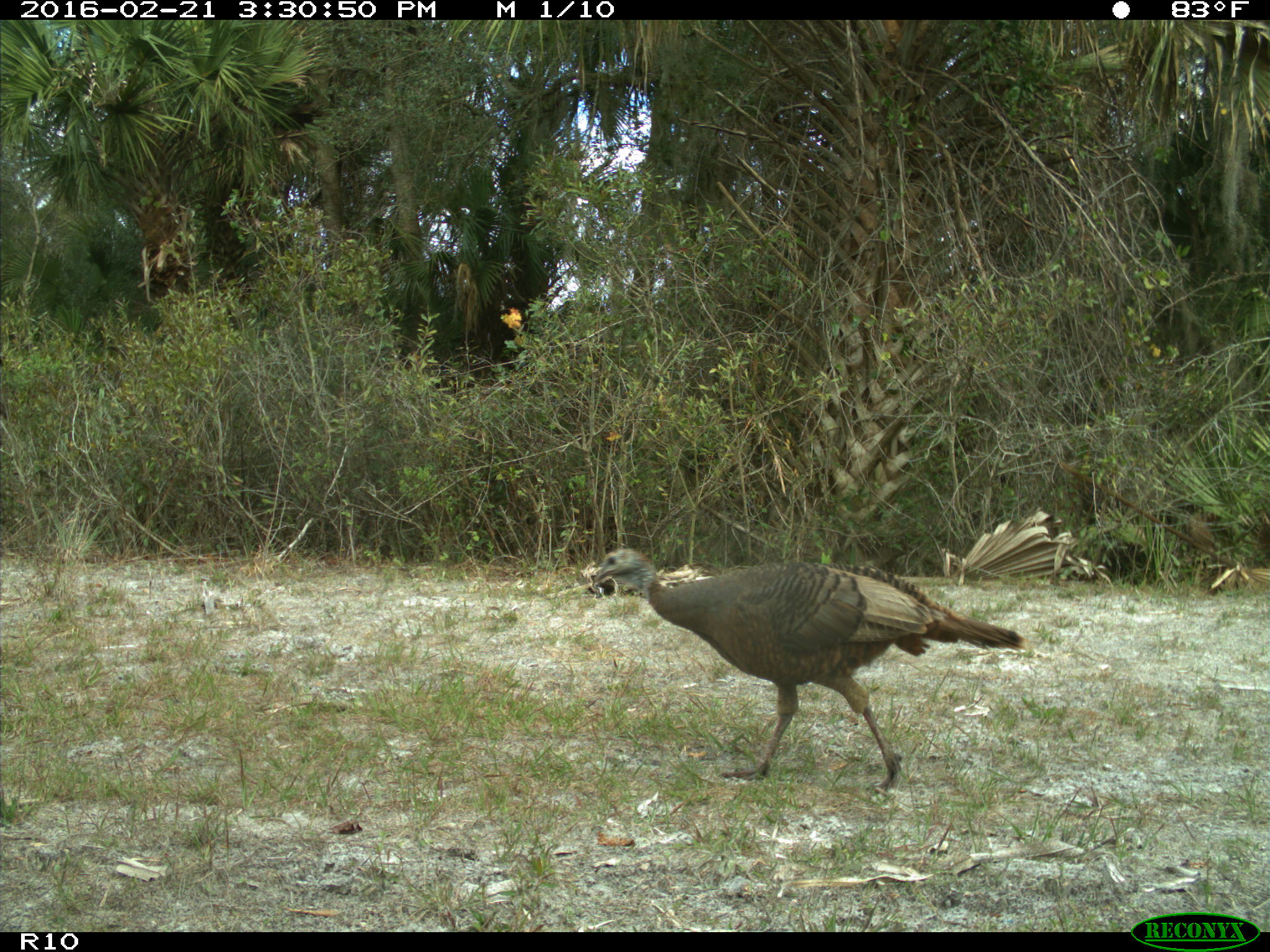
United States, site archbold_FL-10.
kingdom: Animalia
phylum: Chordata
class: Aves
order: Galliformes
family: Phasianidae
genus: Meleagris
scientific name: Meleagris gallopavo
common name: wild turkey